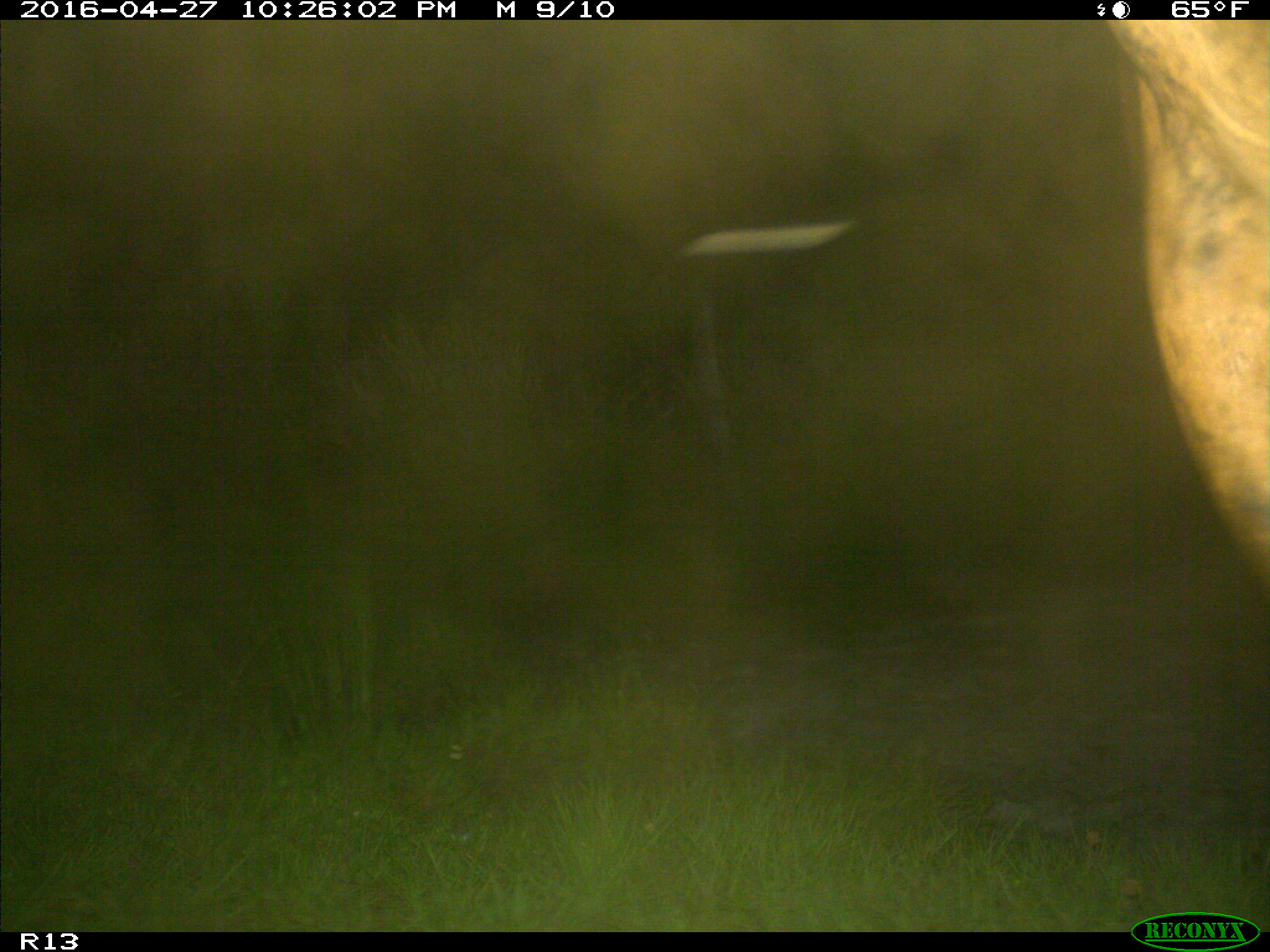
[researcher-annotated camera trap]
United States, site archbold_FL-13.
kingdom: Animalia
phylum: Chordata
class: Mammalia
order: Artiodactyla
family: Bovidae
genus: Bos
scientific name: Bos taurus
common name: domestic cow